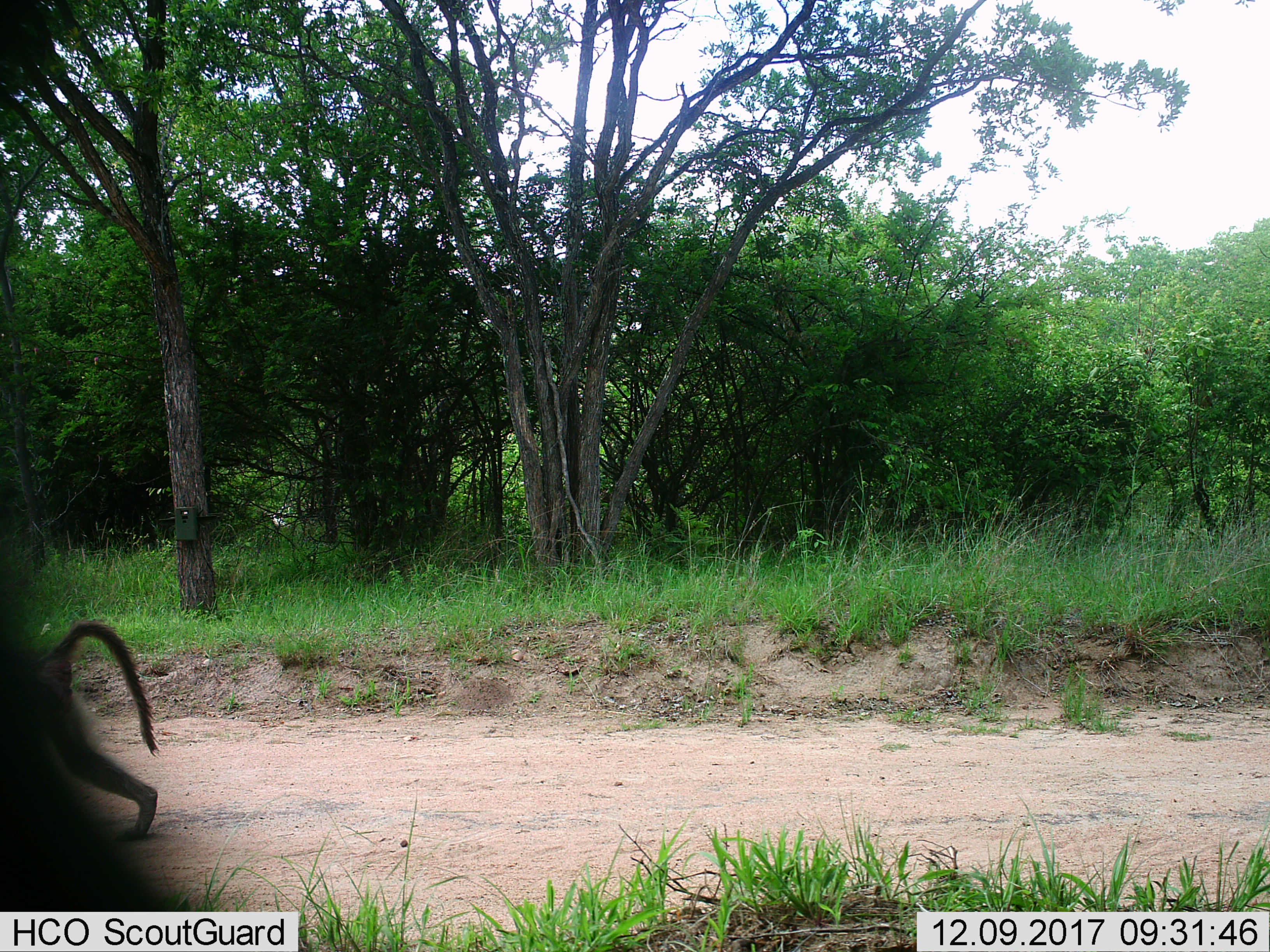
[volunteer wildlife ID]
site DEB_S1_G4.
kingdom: Animalia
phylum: Chordata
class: Mammalia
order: Primates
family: Cercopithecidae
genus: Papio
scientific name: Papio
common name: baboon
Baboon (Papio), count 1. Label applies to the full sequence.